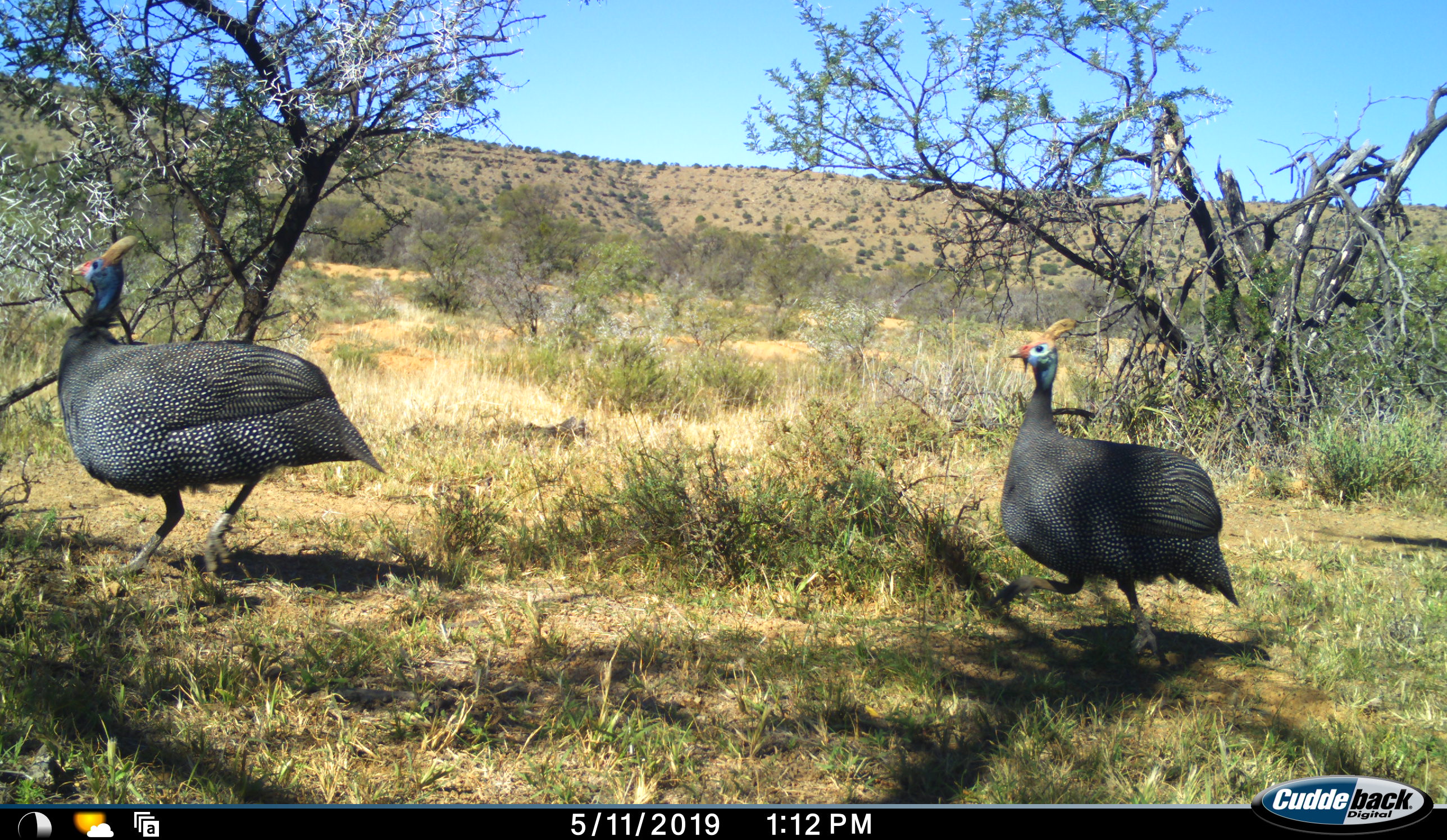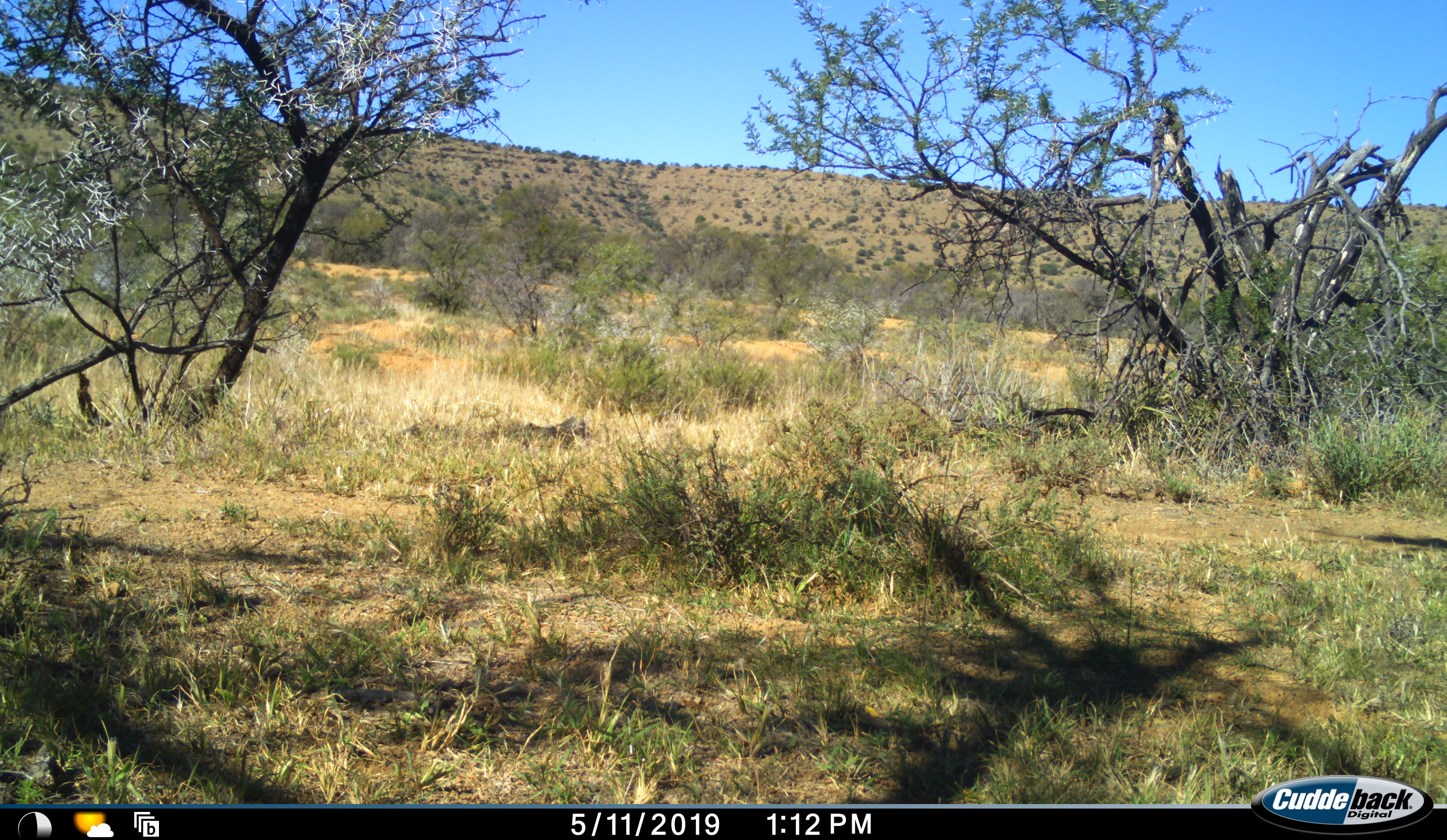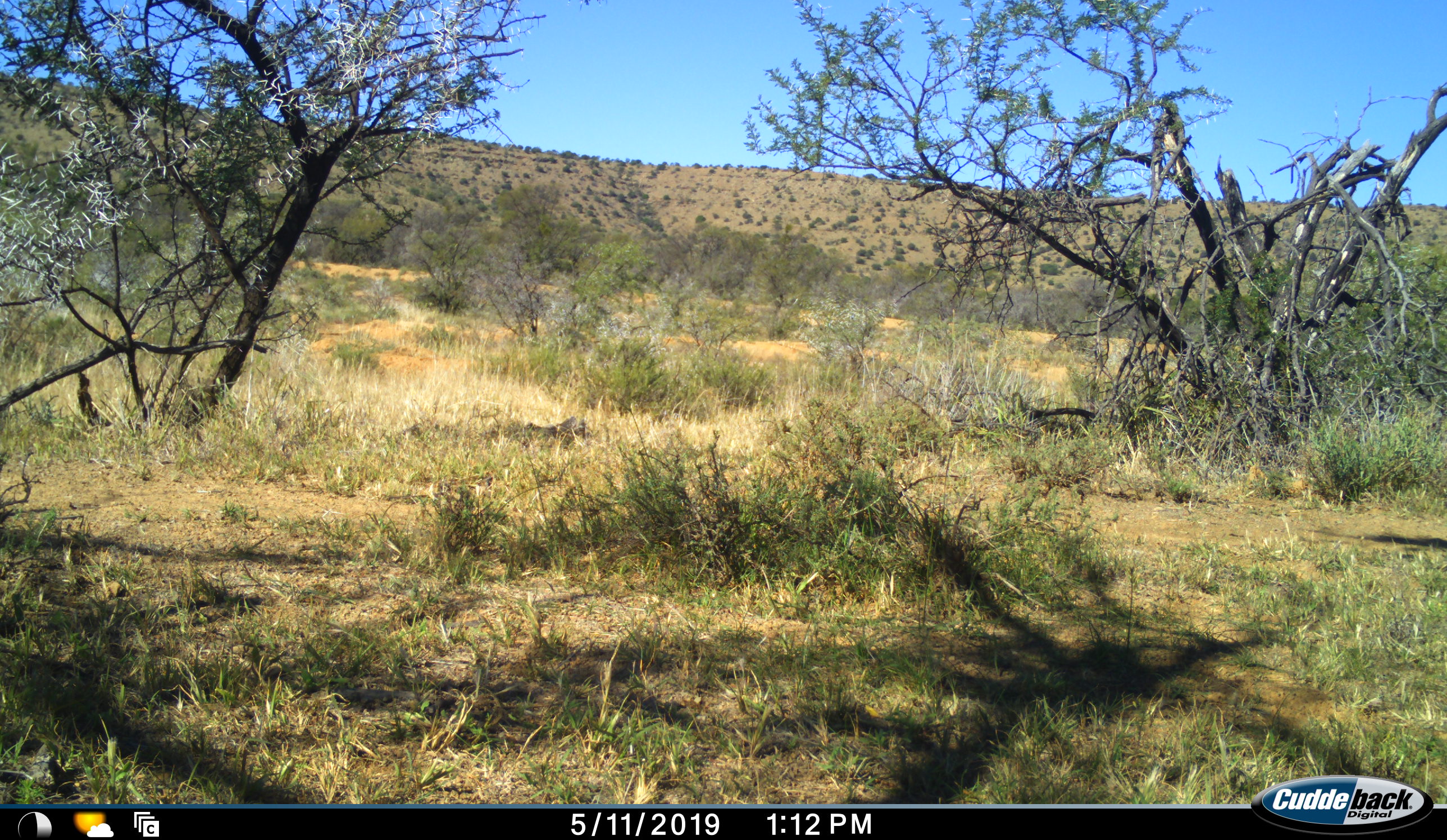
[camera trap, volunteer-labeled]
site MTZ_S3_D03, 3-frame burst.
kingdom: Animalia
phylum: Chordata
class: Aves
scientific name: Aves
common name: bird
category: birdother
Birdother (bird) (Aves), count 2. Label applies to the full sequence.